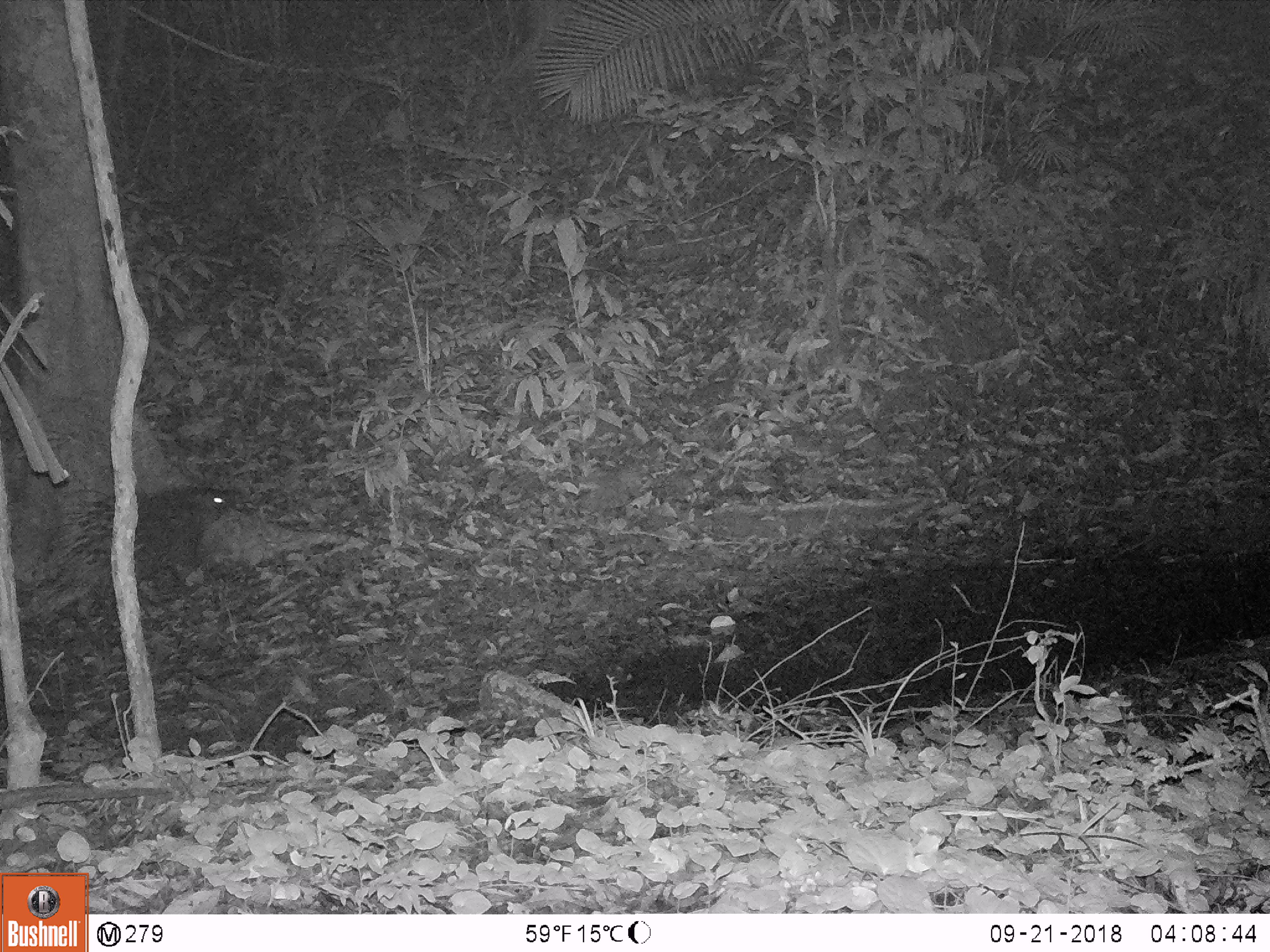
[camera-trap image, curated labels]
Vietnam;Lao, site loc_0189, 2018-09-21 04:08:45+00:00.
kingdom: Animalia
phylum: Chordata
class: Mammalia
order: Rodentia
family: Hystricidae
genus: Hystrix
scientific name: Hystrix brachyura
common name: malayan porcupine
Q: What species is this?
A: Malayan porcupine (Hystrix brachyura).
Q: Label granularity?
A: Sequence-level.